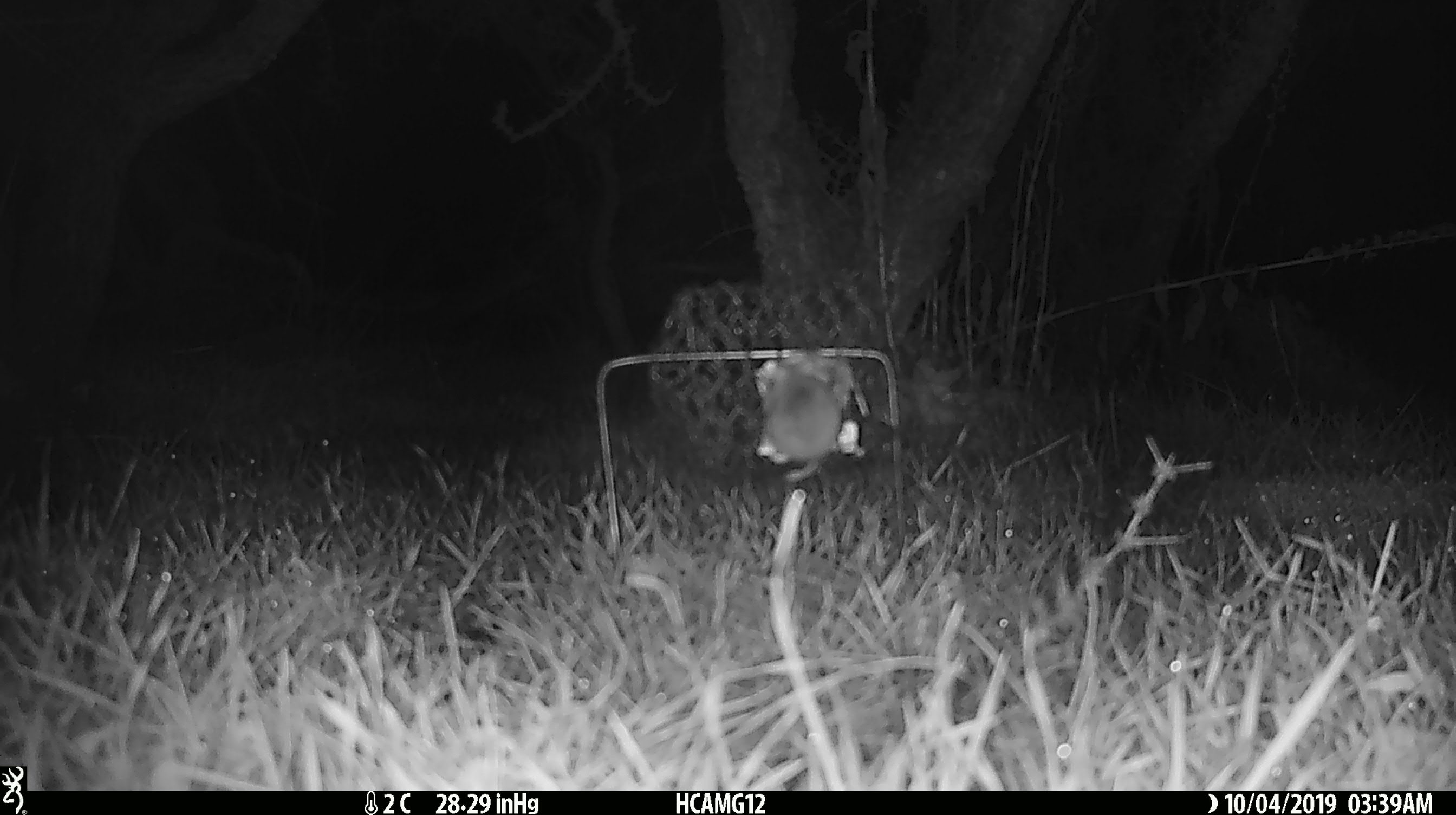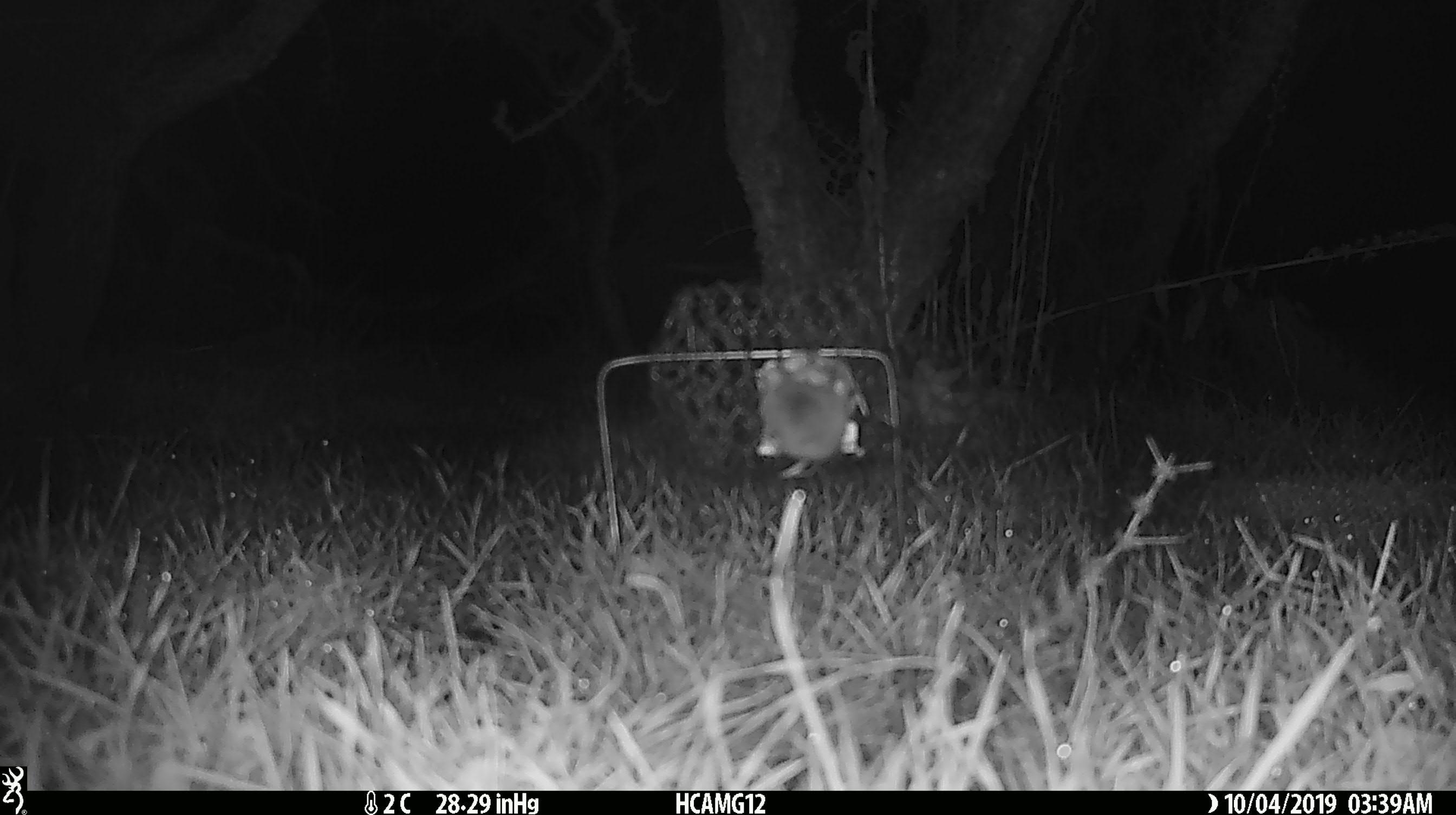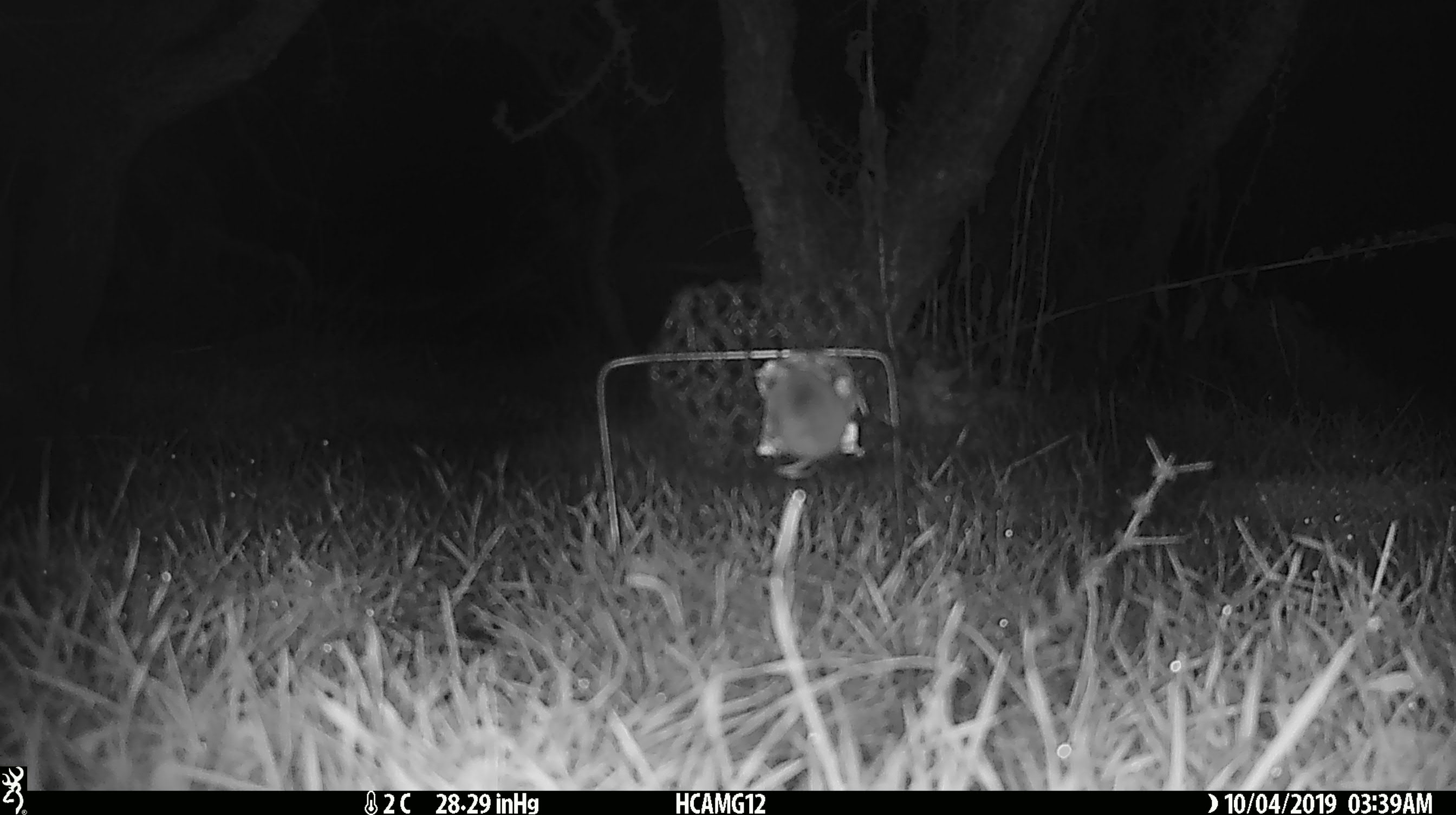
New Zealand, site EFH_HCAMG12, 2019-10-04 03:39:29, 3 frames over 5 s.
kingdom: Animalia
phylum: Chordata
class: Mammalia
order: Rodentia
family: Muridae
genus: Mus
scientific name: Mus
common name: mouse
Mouse (Mus).